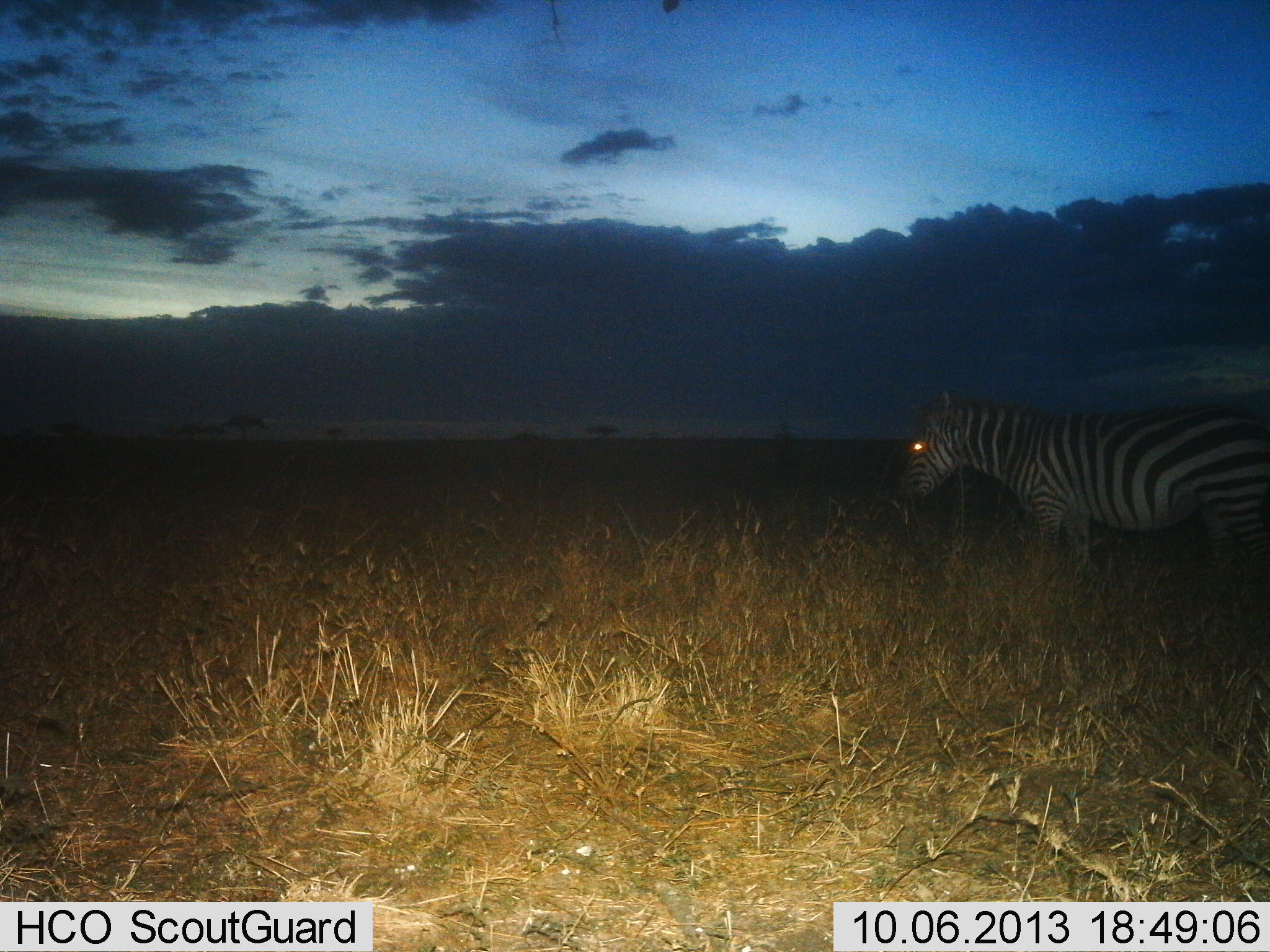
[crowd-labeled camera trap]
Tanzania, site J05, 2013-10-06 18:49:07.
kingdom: Animalia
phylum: Chordata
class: Mammalia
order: Perissodactyla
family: Equidae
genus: Equus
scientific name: Equus quagga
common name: plains zebra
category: zebra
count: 1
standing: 87%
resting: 0%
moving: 13%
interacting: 0%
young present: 0%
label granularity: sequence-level